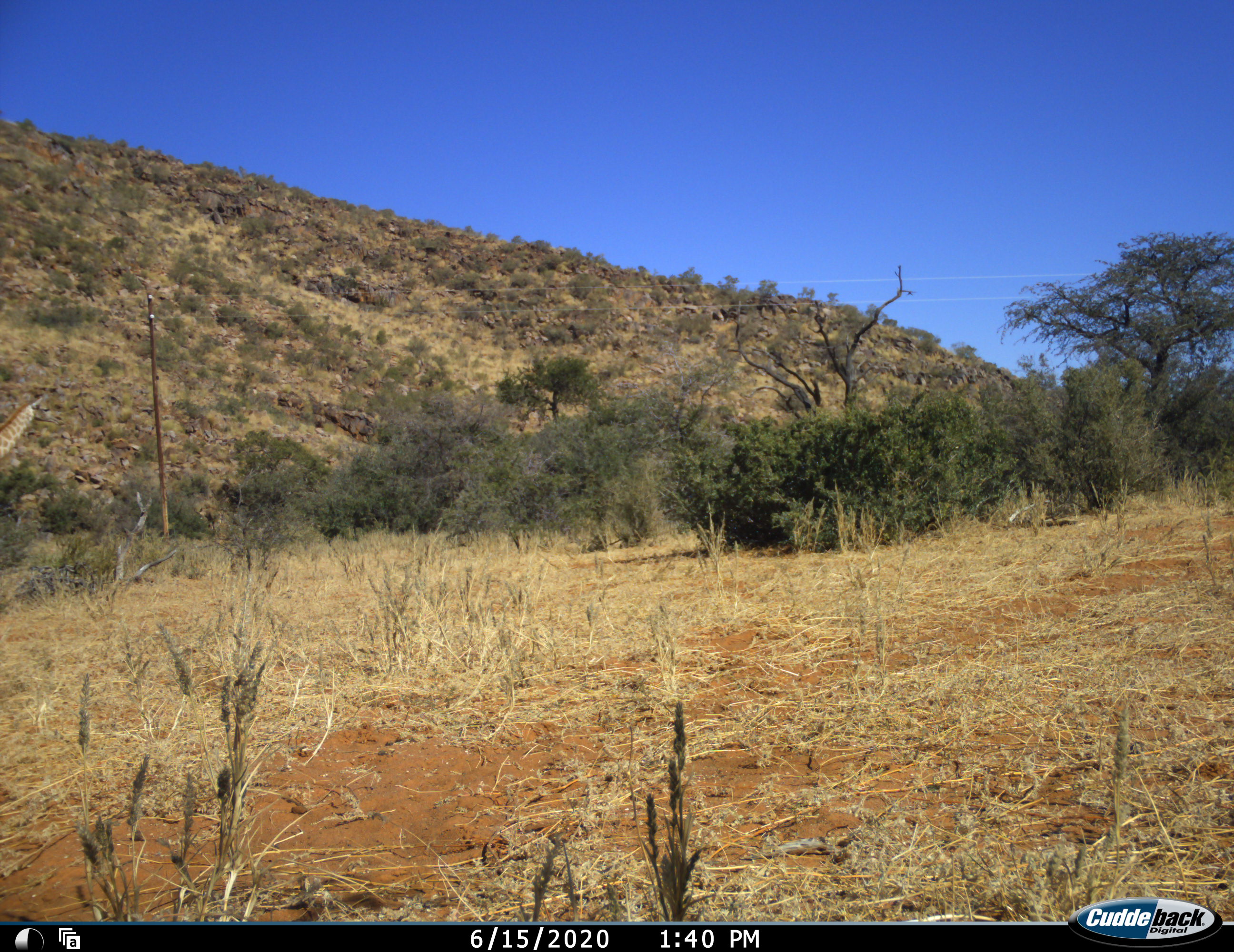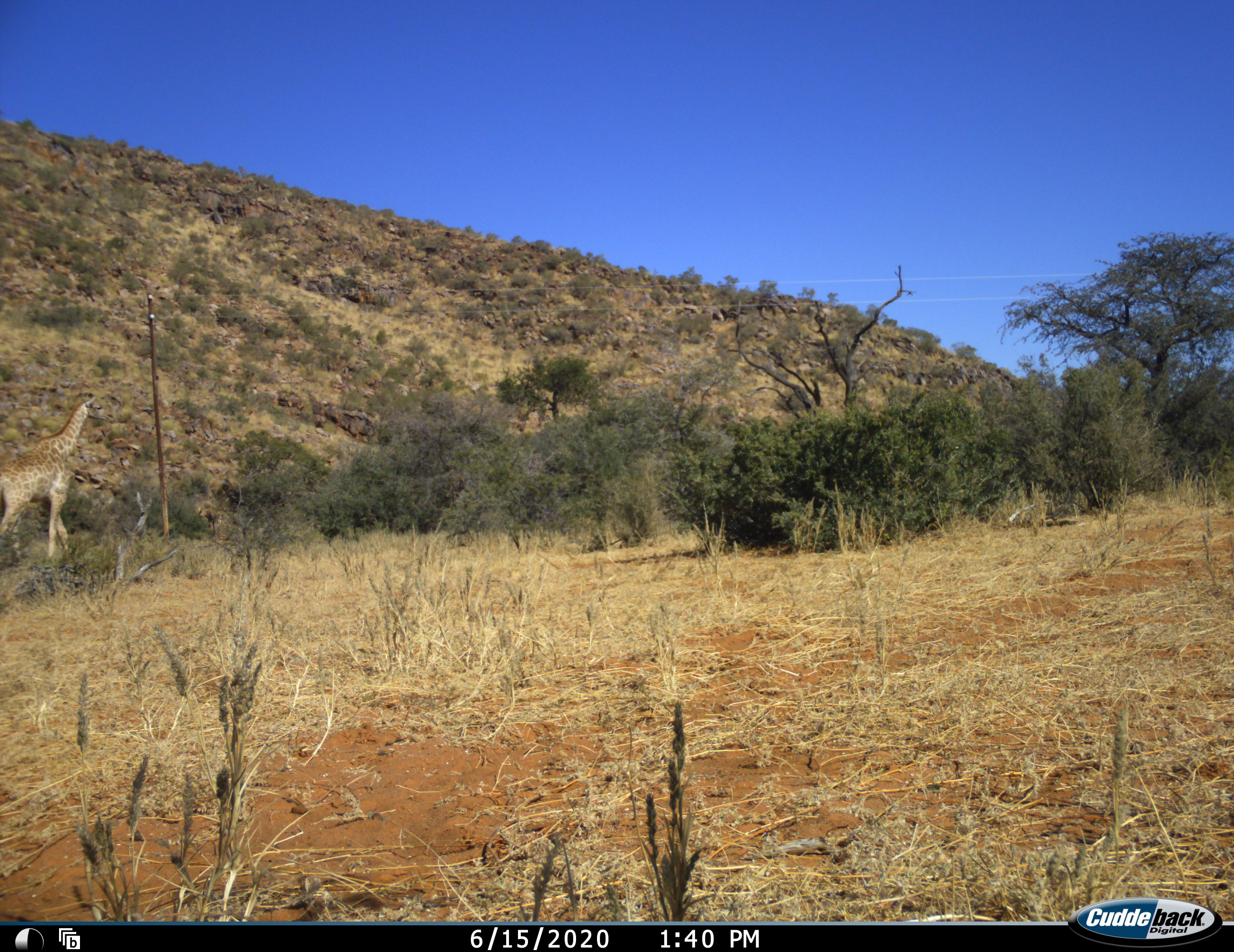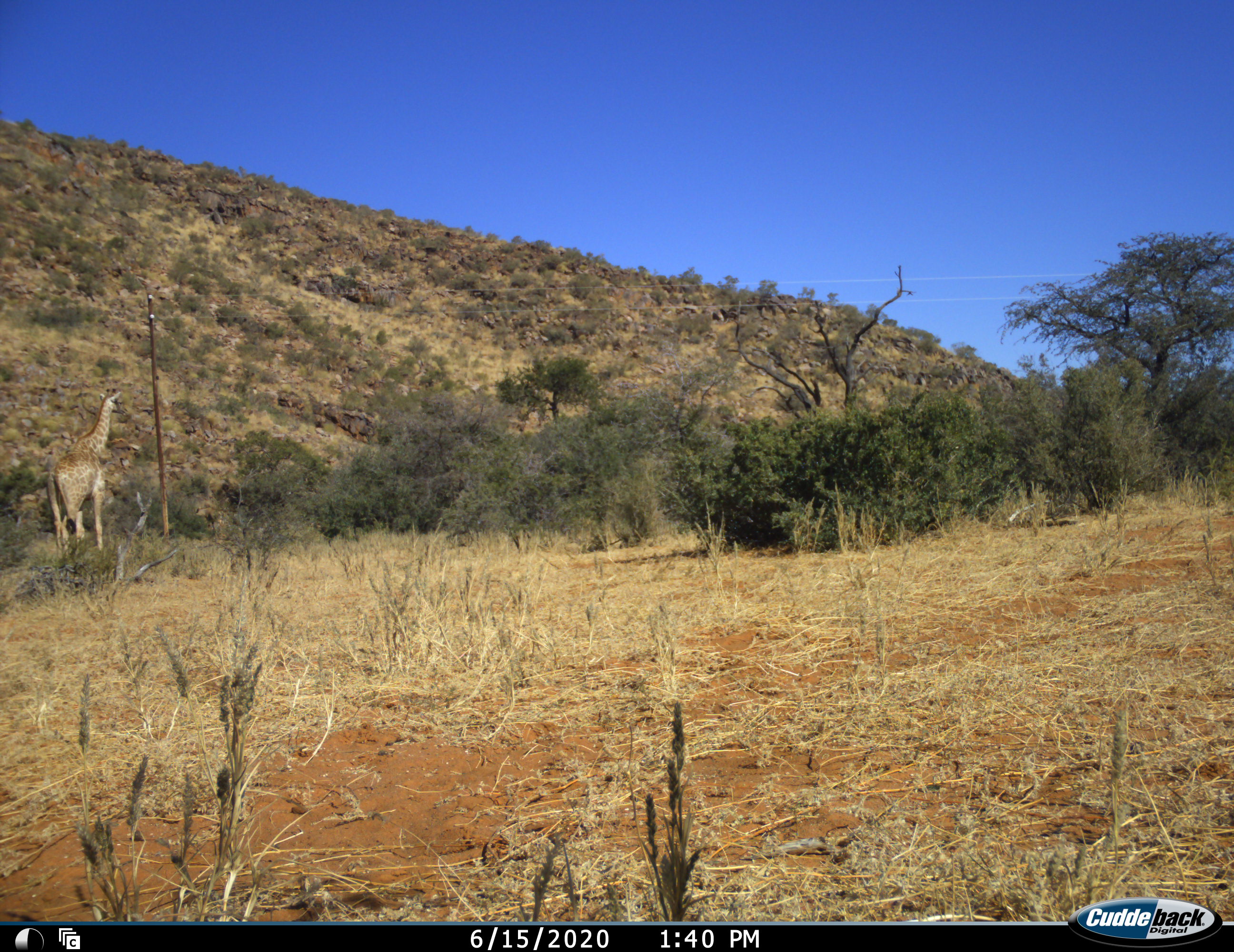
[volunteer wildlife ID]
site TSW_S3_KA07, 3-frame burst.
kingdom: Animalia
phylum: Chordata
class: Mammalia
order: Artiodactyla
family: Giraffidae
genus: Giraffa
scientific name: Giraffa camelopardalis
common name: giraffe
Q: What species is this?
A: Giraffe (Giraffa camelopardalis).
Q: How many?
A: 1.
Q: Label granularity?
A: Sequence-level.